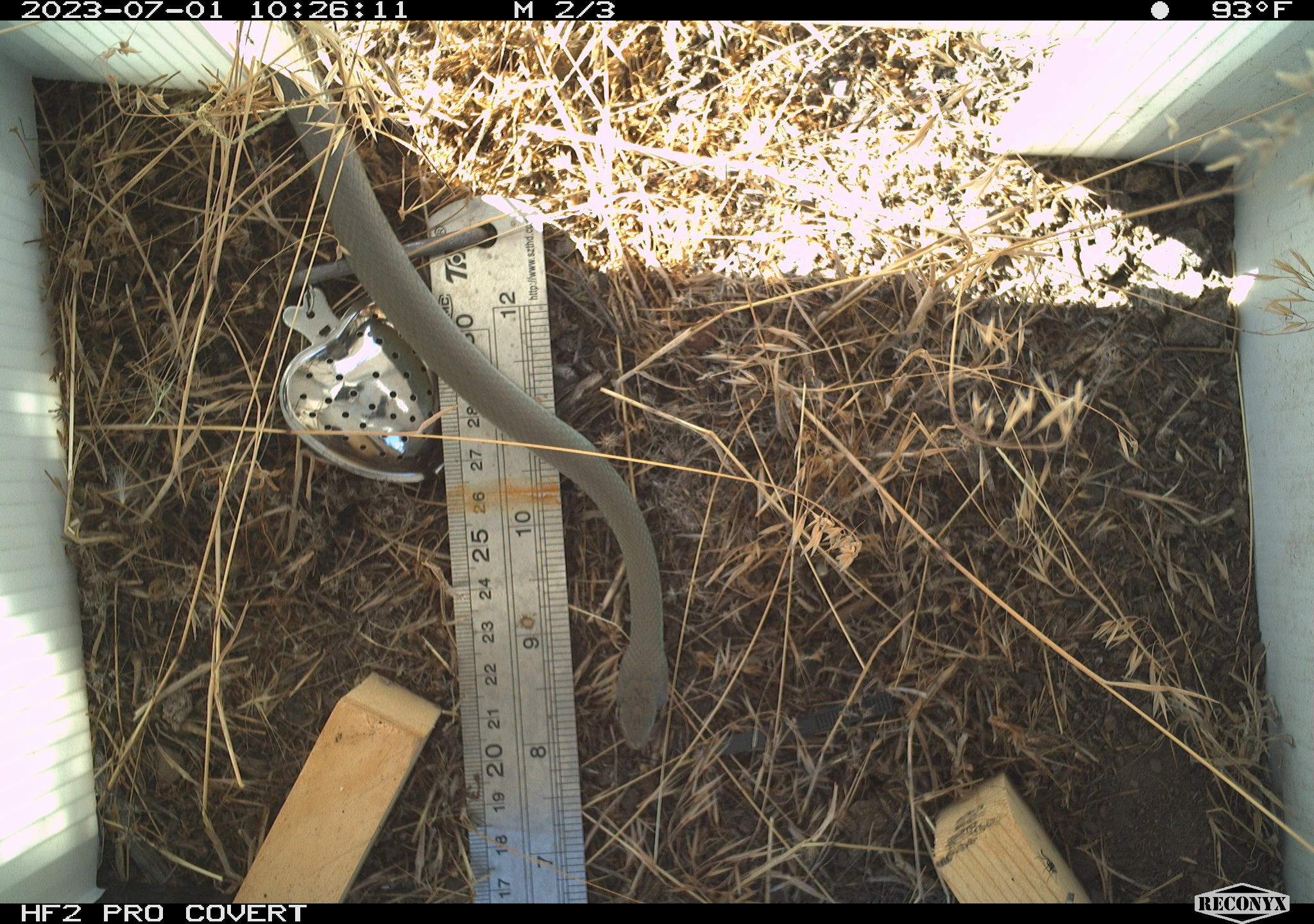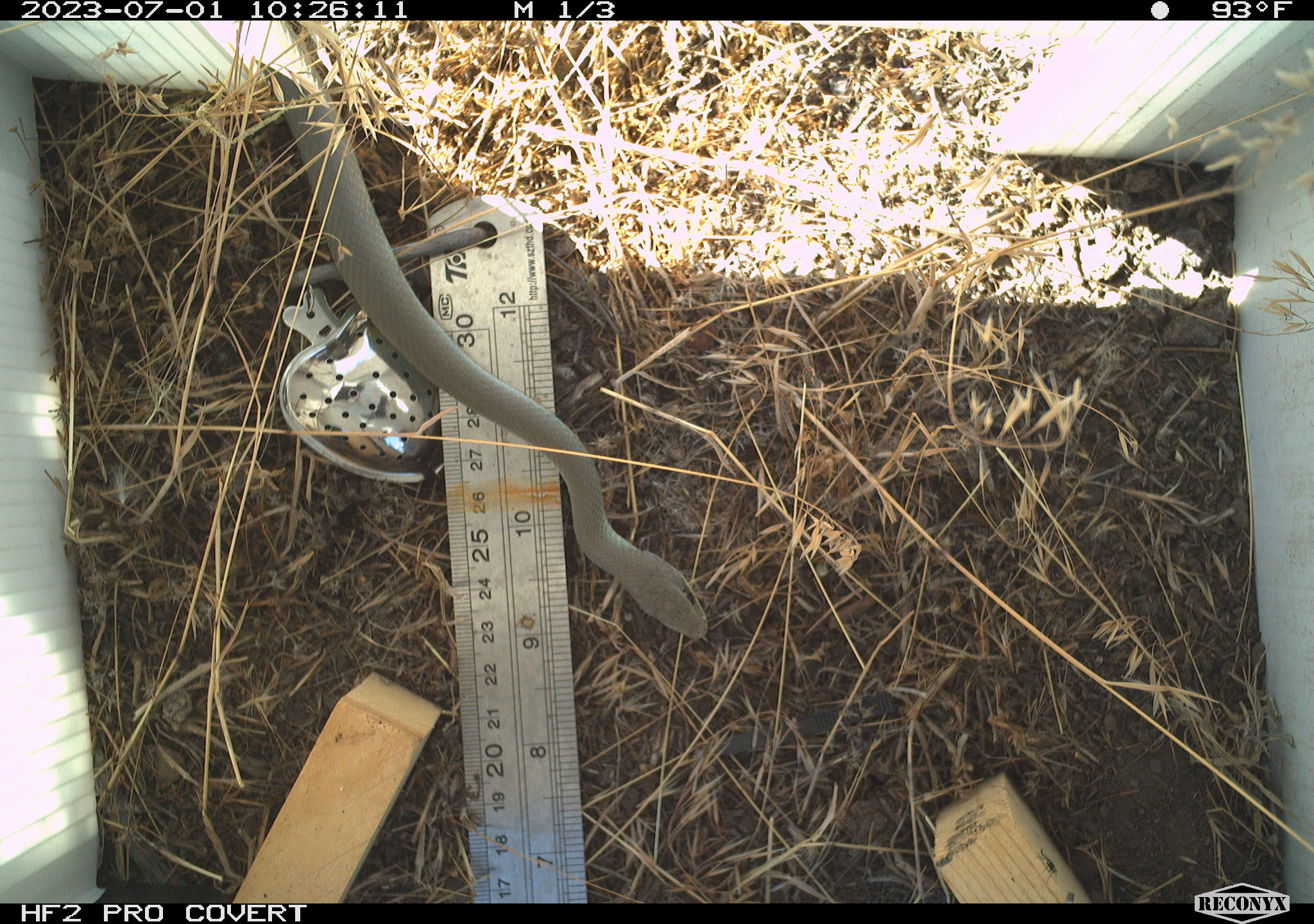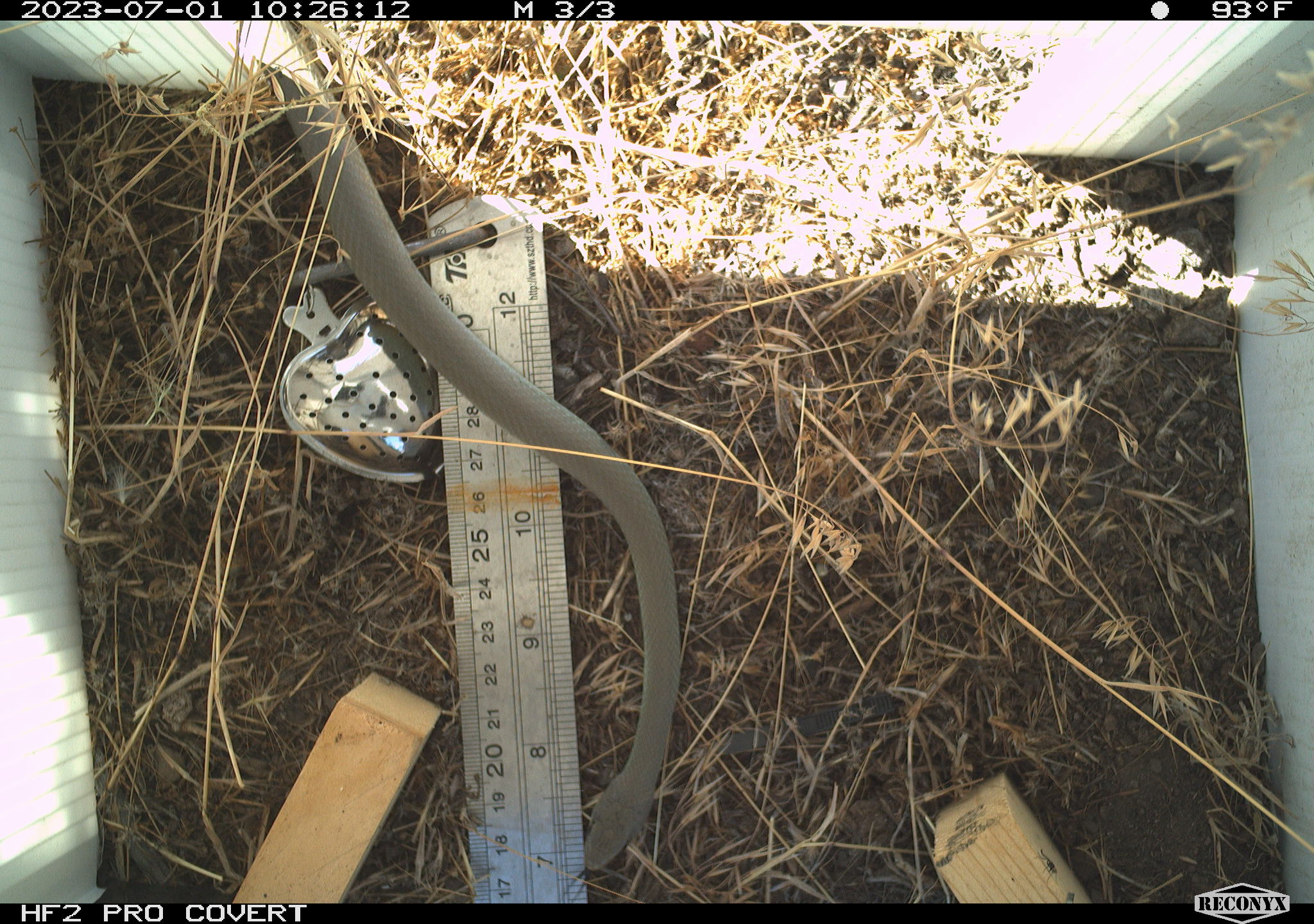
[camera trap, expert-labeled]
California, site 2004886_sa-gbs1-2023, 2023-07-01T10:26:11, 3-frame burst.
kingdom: Animalia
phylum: Chordata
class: Reptilia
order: Squamata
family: Colubridae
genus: Coluber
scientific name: Coluber constrictor mormon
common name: western yellow-bellied racer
Western yellow-bellied racer (Coluber constrictor mormon).